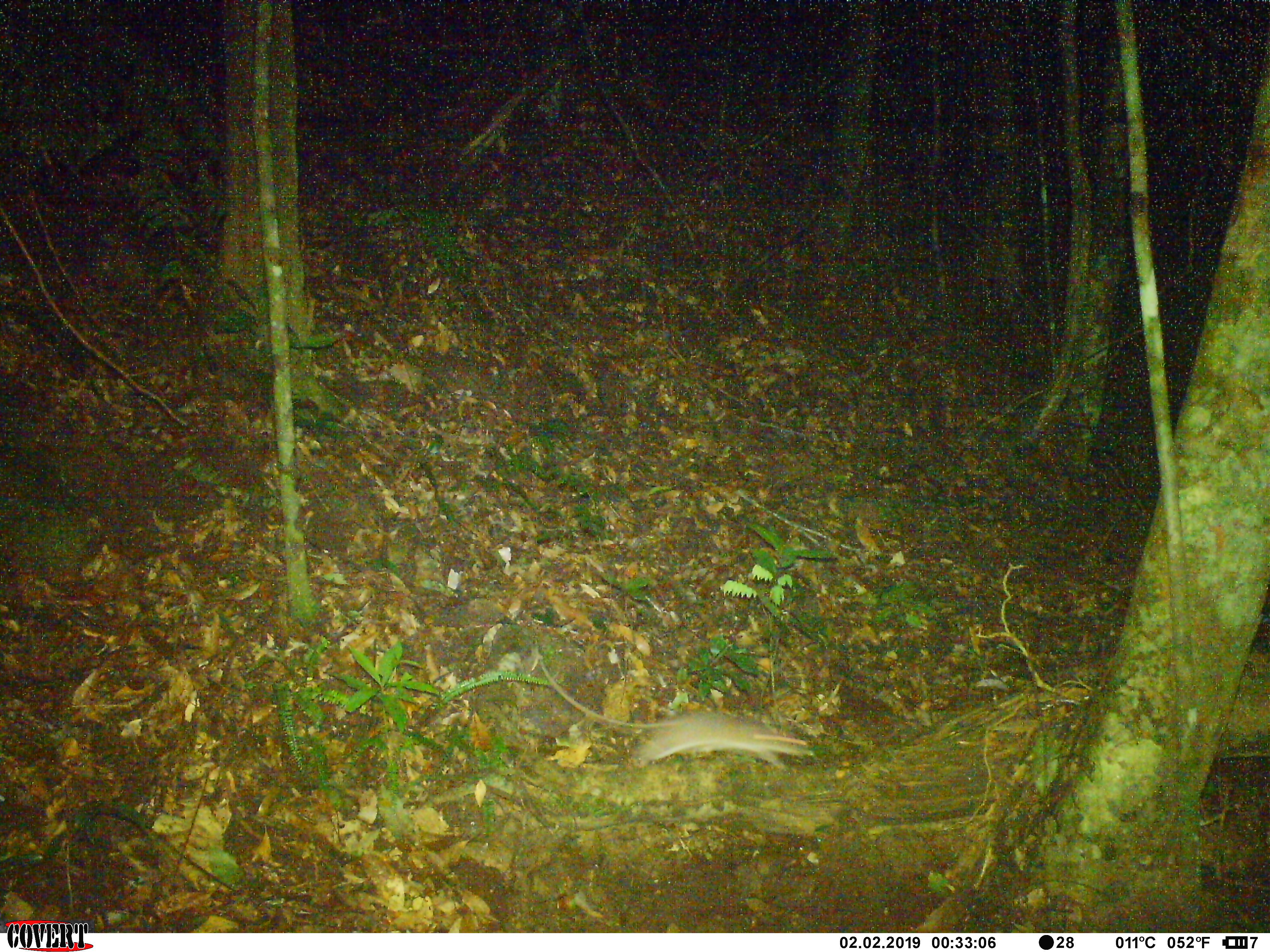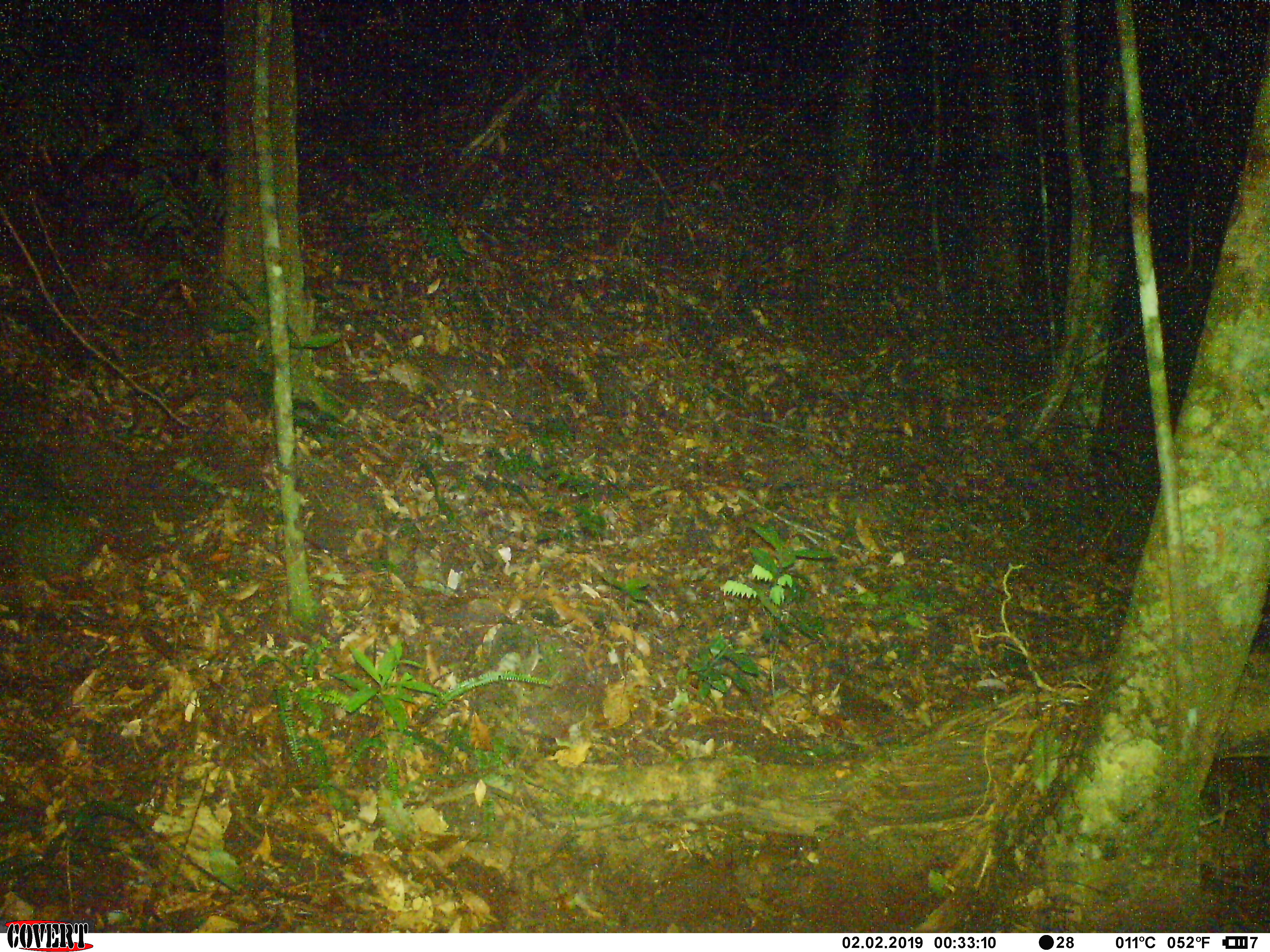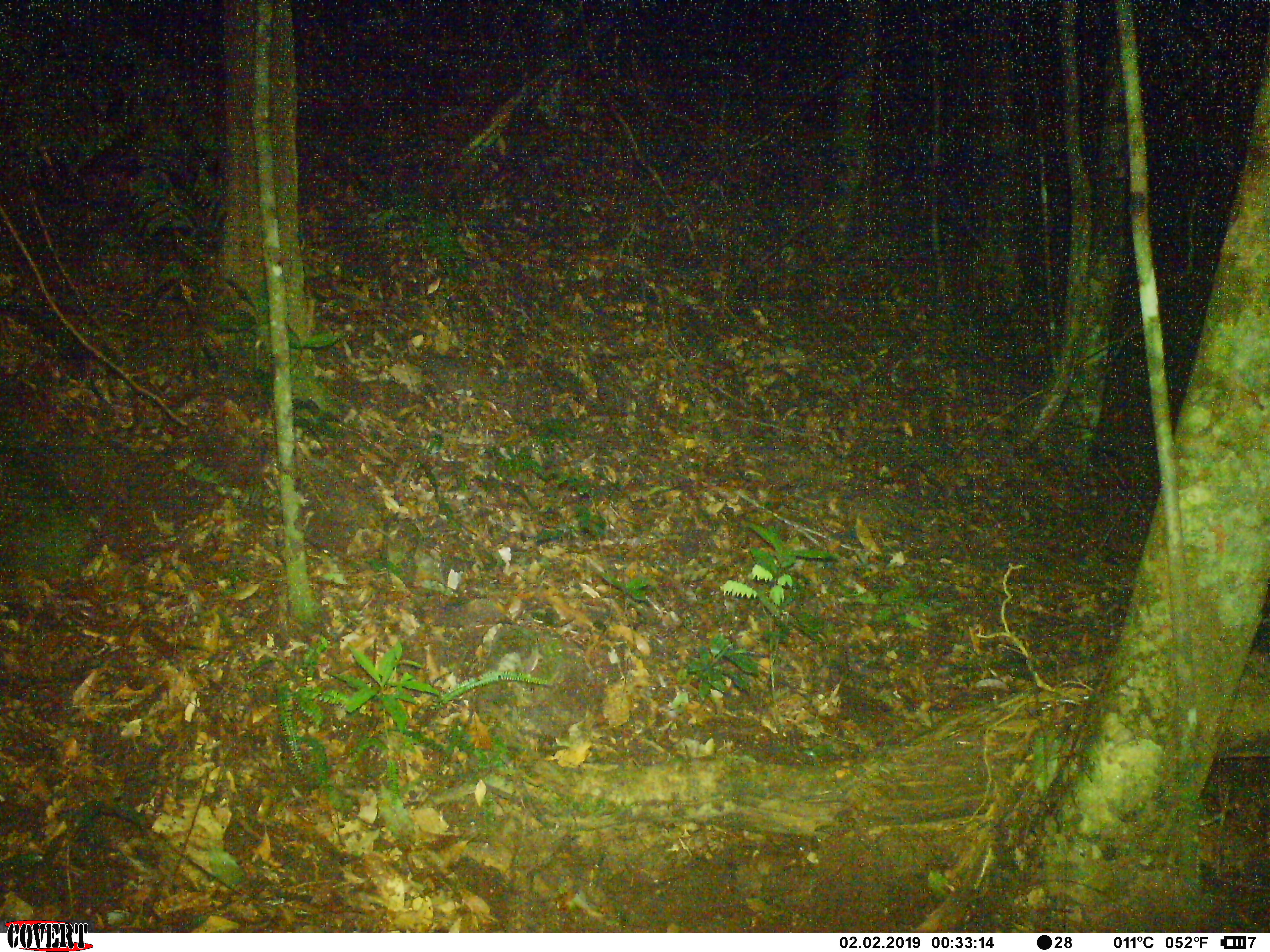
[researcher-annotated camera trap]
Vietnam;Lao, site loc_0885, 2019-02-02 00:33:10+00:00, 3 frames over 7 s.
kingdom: Animalia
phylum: Chordata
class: Mammalia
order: Rodentia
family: Muridae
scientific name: Muridae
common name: old-world mice and rats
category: unidentified murid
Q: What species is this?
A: Unidentified murid (old-world mice and rats) (Muridae).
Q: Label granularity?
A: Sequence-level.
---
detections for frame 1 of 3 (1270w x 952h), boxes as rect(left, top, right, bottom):
unidentified murid: rect(538, 658, 813, 769)